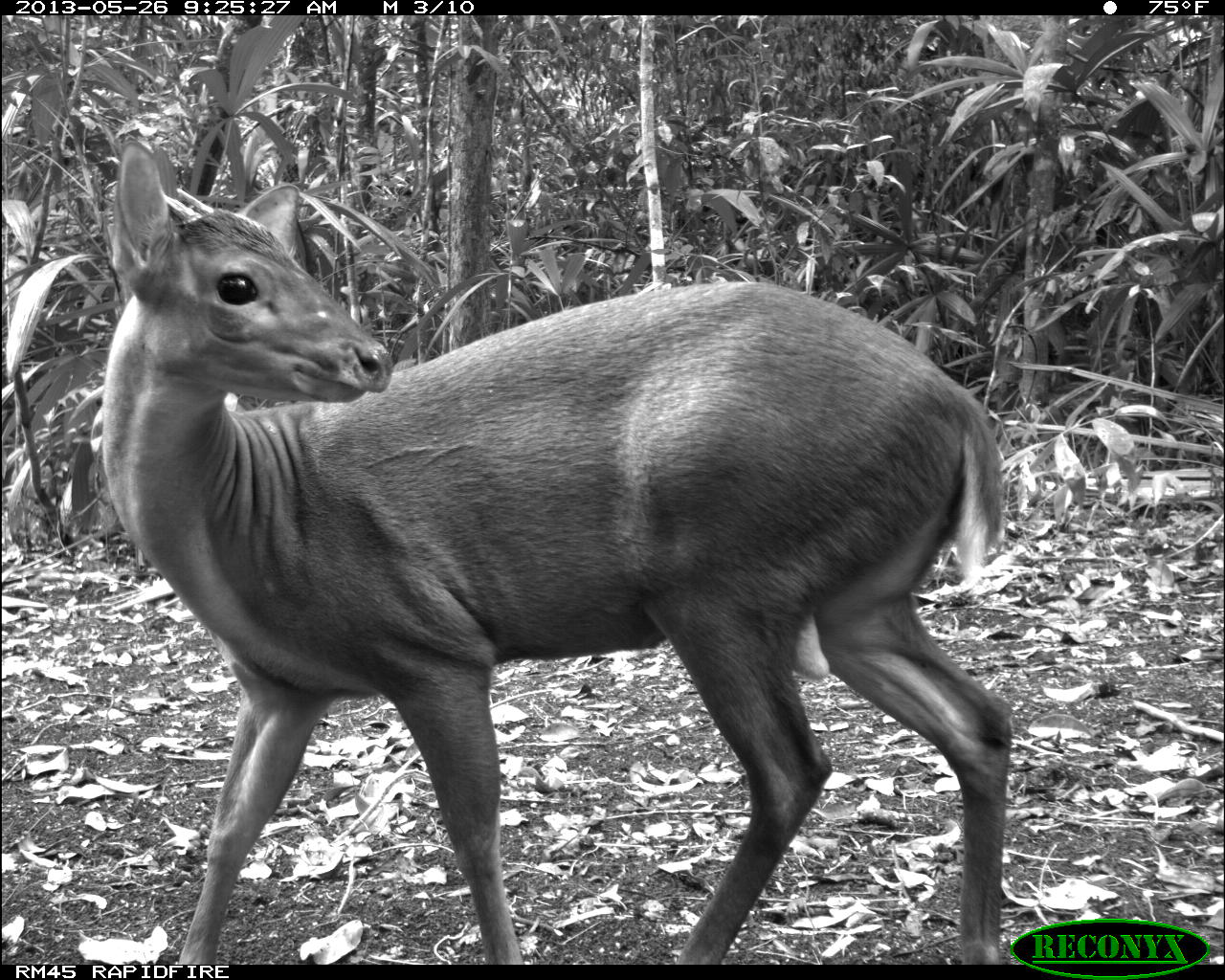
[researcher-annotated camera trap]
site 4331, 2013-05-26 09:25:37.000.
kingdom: Animalia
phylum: Chordata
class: Mammalia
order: Artiodactyla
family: Cervidae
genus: Mazama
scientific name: Mazama temama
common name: central american red brocket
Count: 1.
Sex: male.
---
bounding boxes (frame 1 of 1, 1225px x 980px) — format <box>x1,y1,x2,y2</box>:
mazama temama: <box>96,139,1012,963</box>